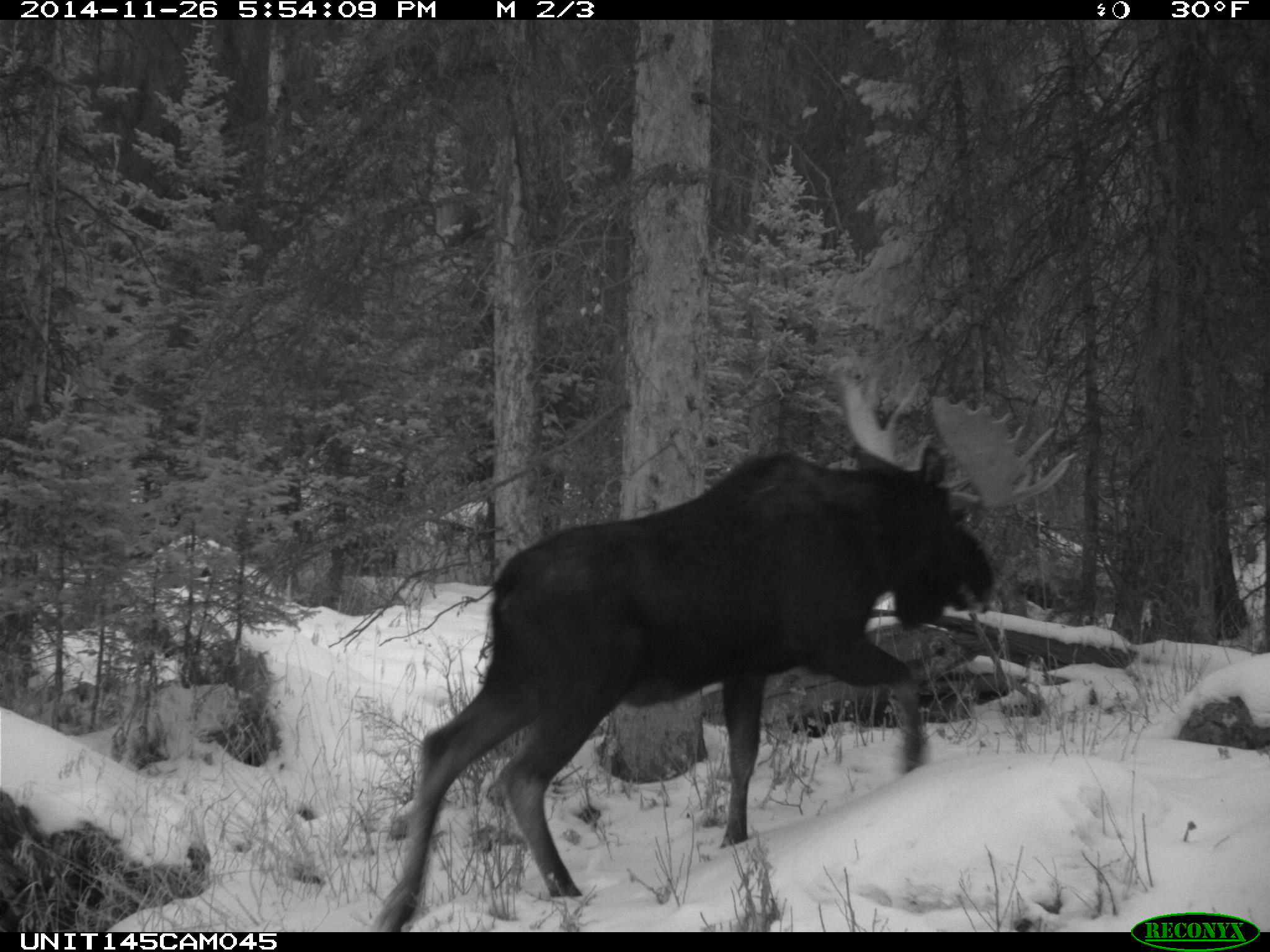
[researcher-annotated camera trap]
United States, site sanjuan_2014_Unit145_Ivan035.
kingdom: Animalia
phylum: Chordata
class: Mammalia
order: Artiodactyla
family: Cervidae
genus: Alces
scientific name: Alces alces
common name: moose